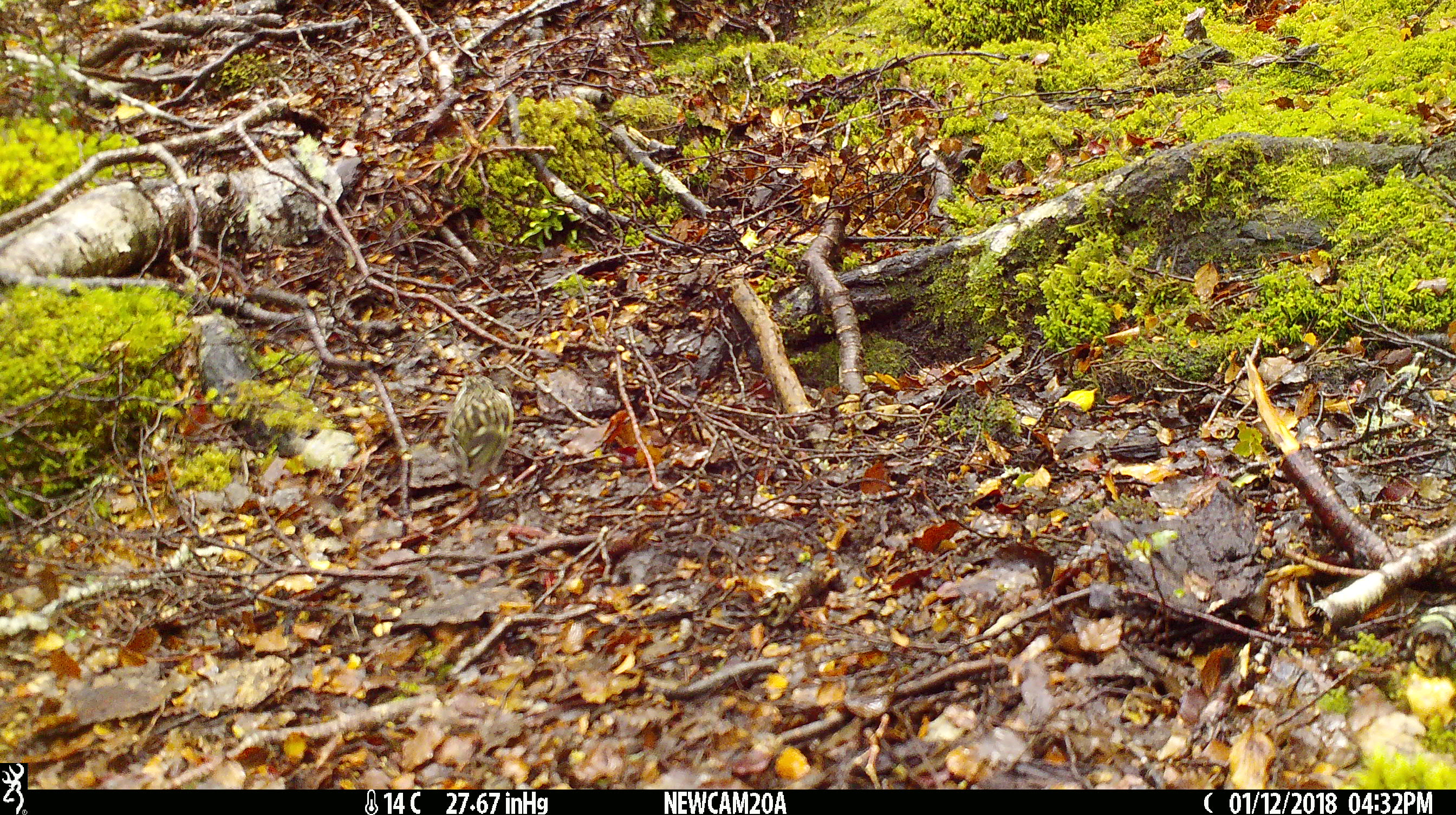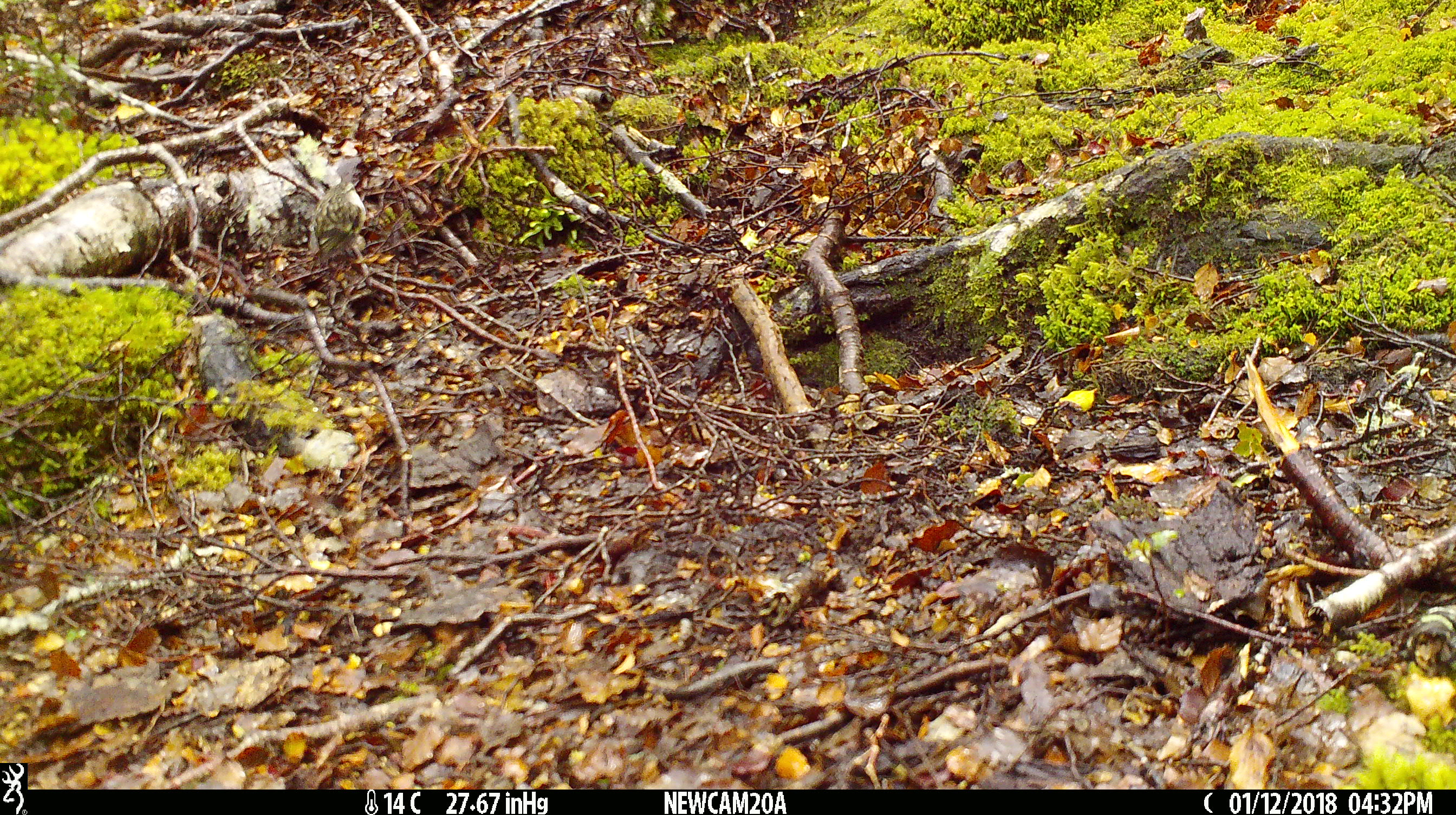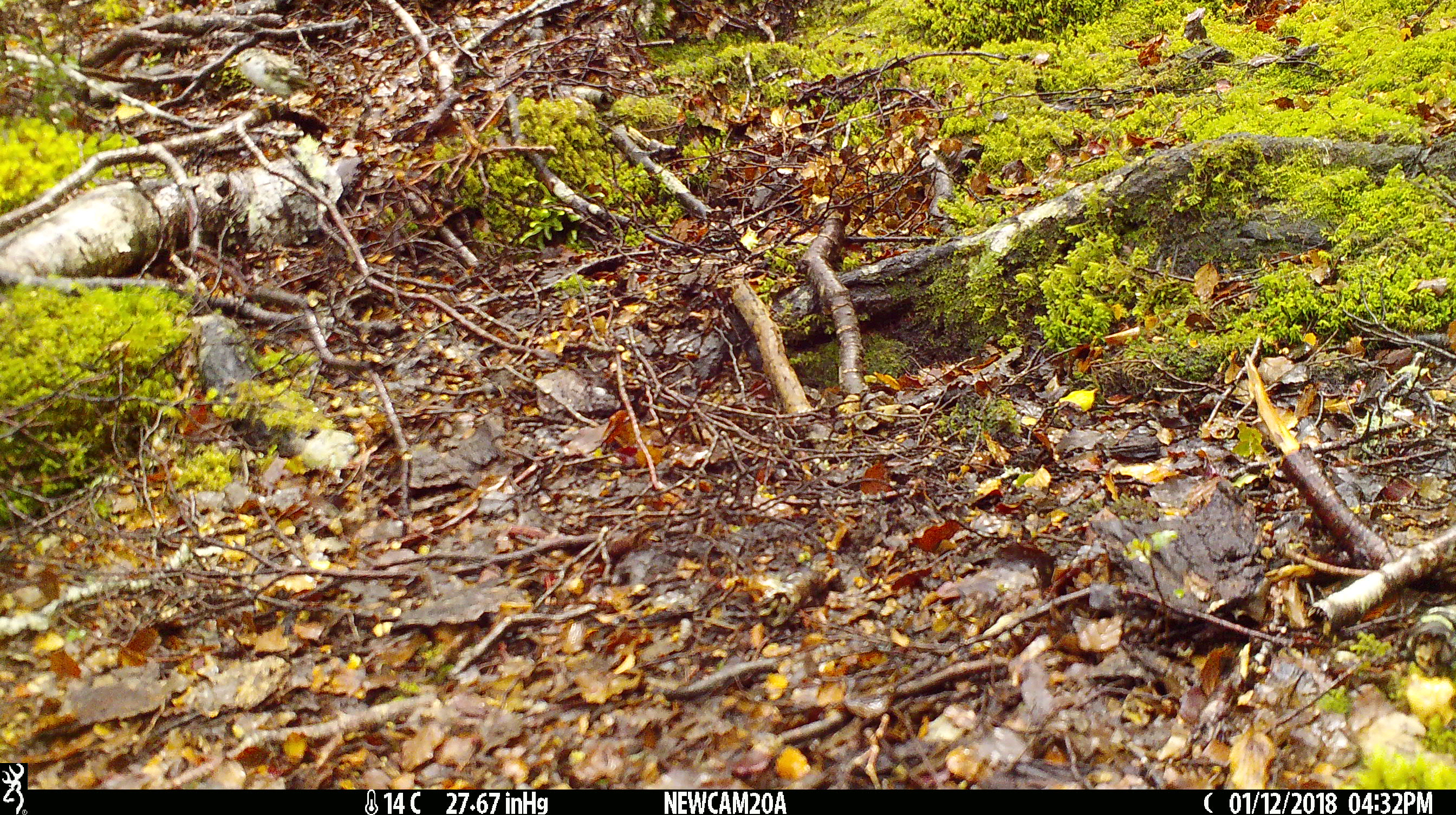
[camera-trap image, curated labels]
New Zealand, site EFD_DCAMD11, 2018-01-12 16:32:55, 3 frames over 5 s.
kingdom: Animalia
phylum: Chordata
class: Aves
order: Passeriformes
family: Acanthisittidae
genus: Acanthisitta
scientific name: Acanthisitta chloris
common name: rifleman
Rifleman (Acanthisitta chloris).